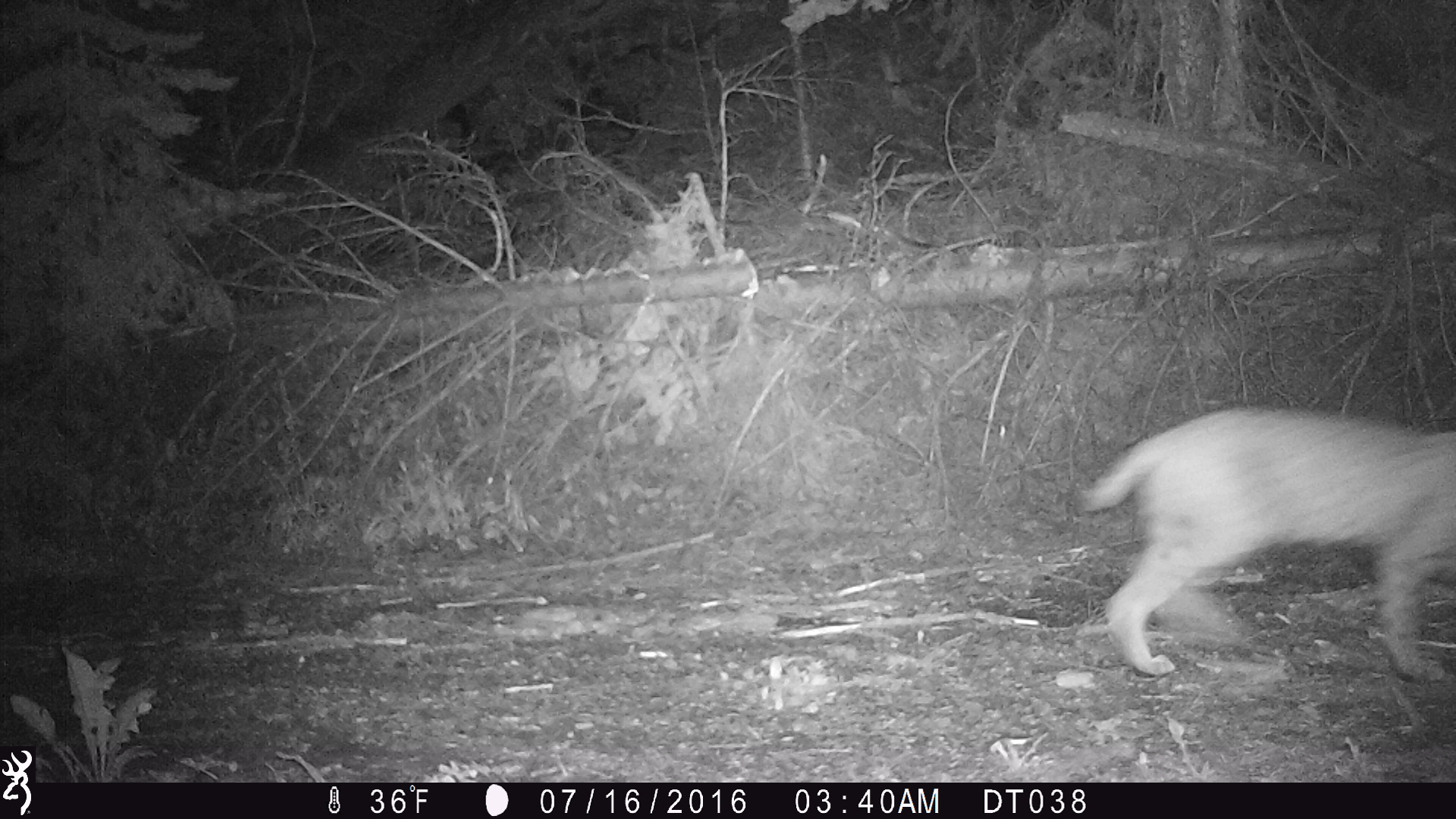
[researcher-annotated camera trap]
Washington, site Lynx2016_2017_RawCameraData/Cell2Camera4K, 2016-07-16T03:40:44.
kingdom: Animalia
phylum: Chordata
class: Mammalia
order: Carnivora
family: Felidae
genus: Lynx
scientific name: Lynx rufus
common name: bobcat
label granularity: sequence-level